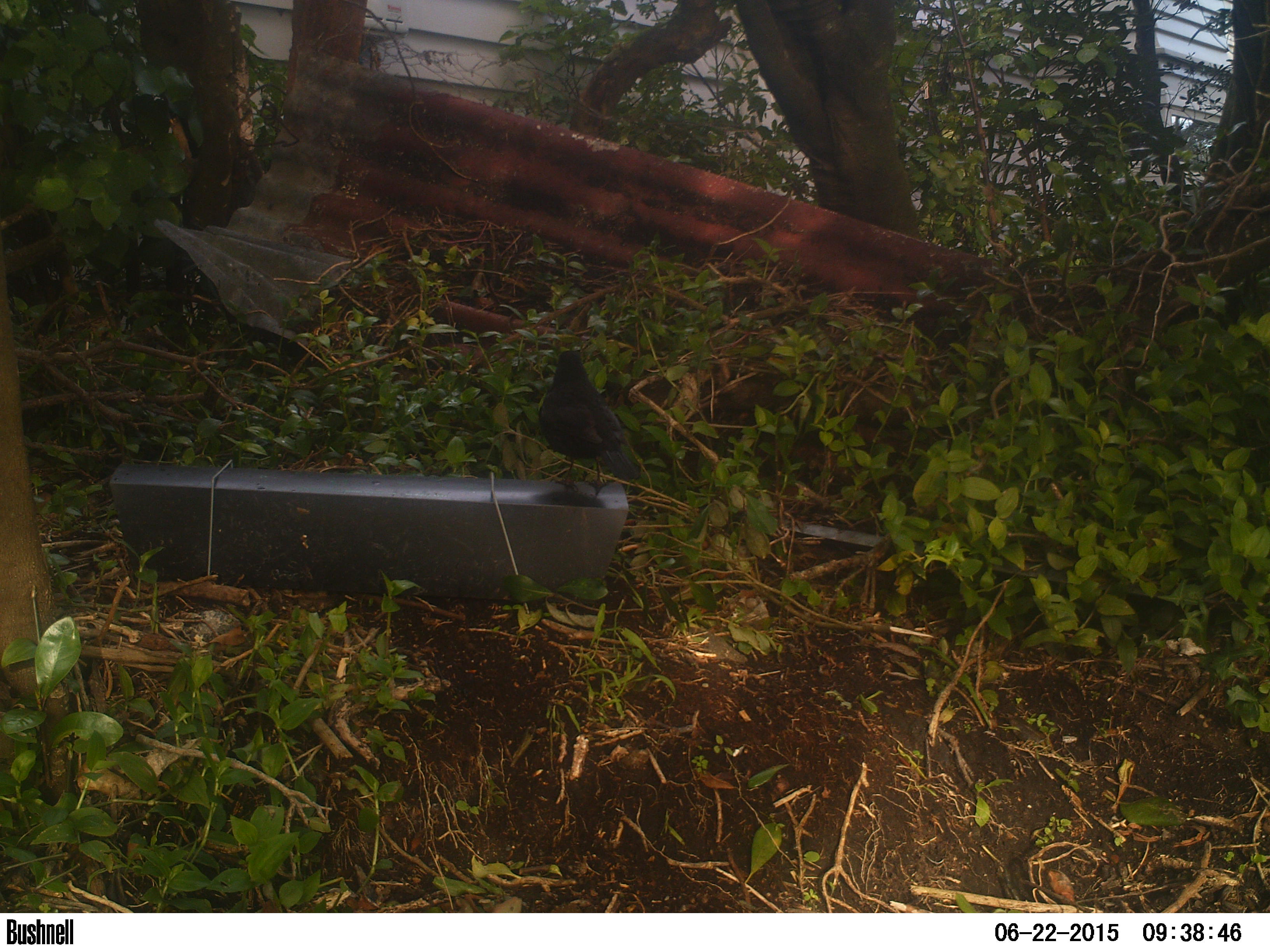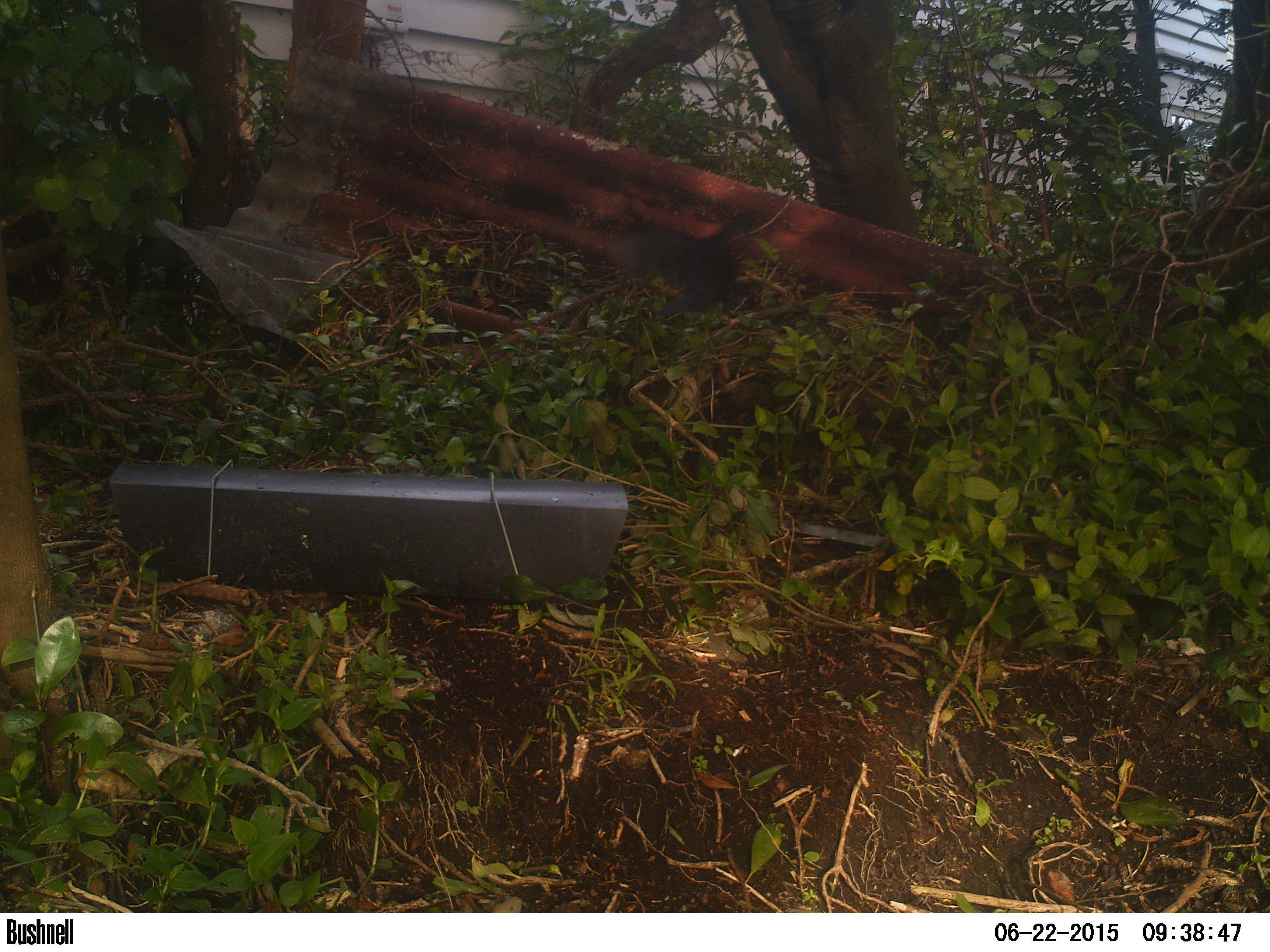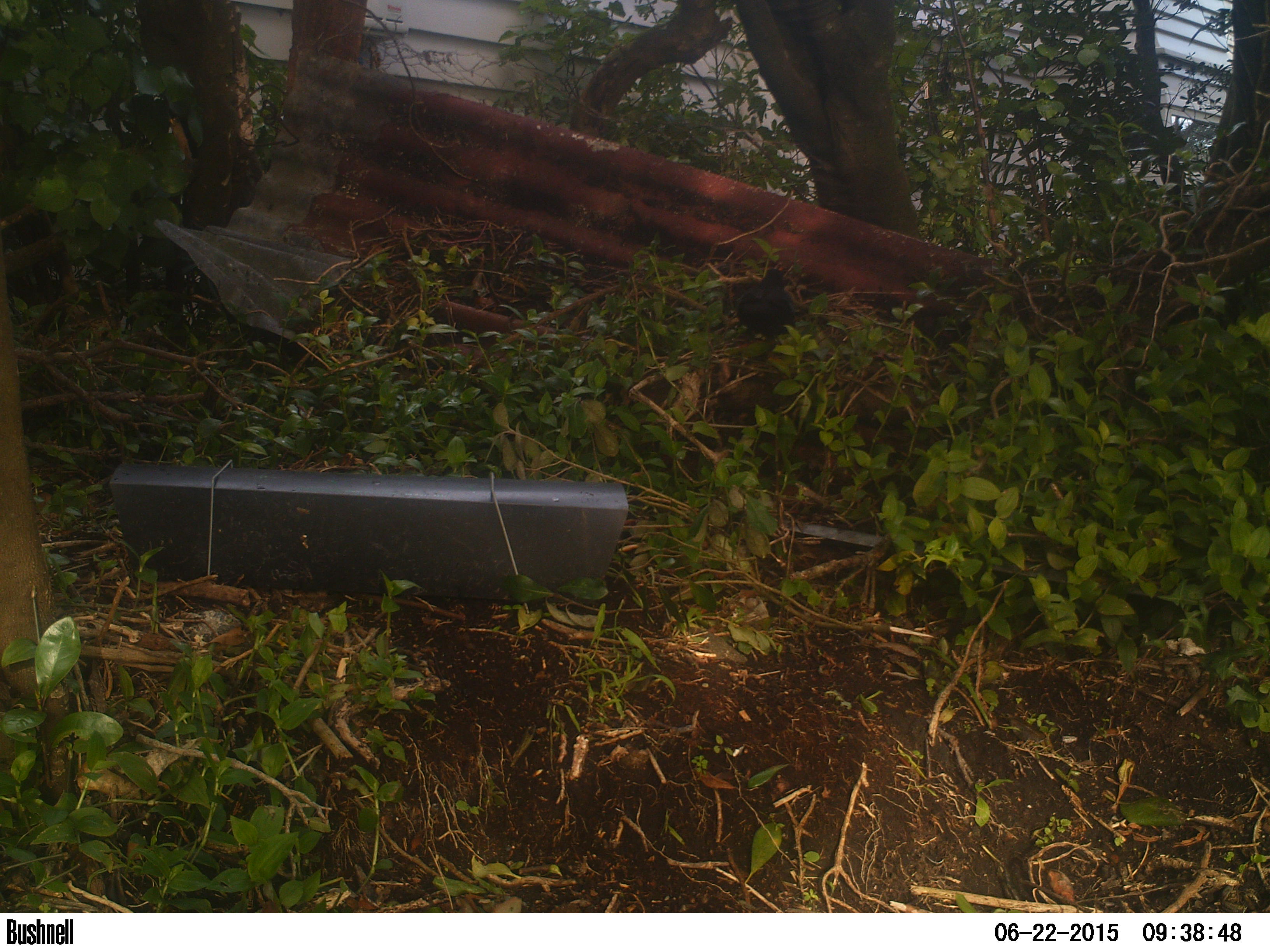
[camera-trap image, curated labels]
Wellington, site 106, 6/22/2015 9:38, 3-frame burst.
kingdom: Animalia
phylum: Chordata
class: Aves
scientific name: Aves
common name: bird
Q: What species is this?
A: Bird (Aves).